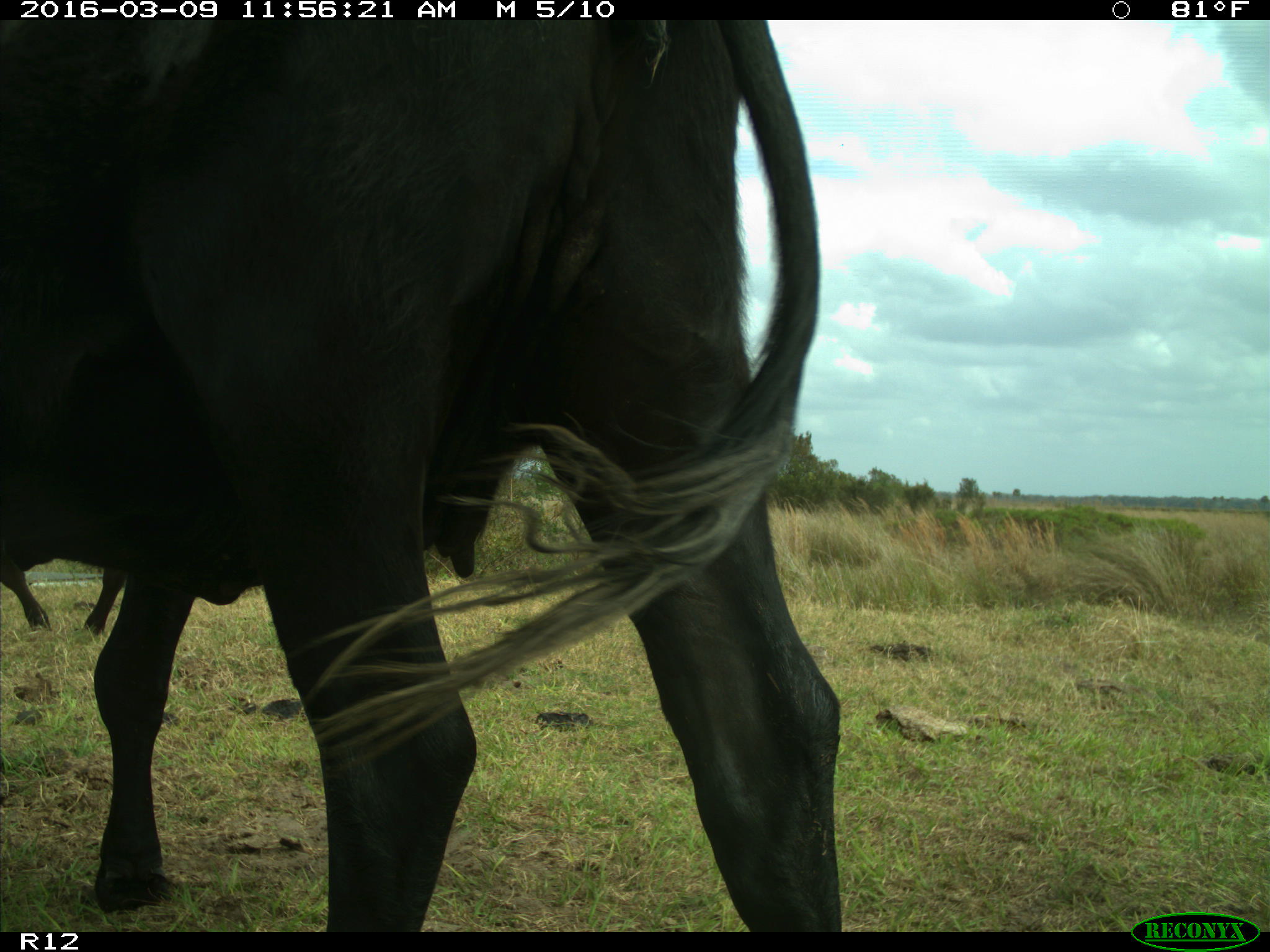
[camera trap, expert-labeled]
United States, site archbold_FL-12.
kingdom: Animalia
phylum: Chordata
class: Mammalia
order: Artiodactyla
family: Bovidae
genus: Bos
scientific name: Bos taurus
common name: domestic cow